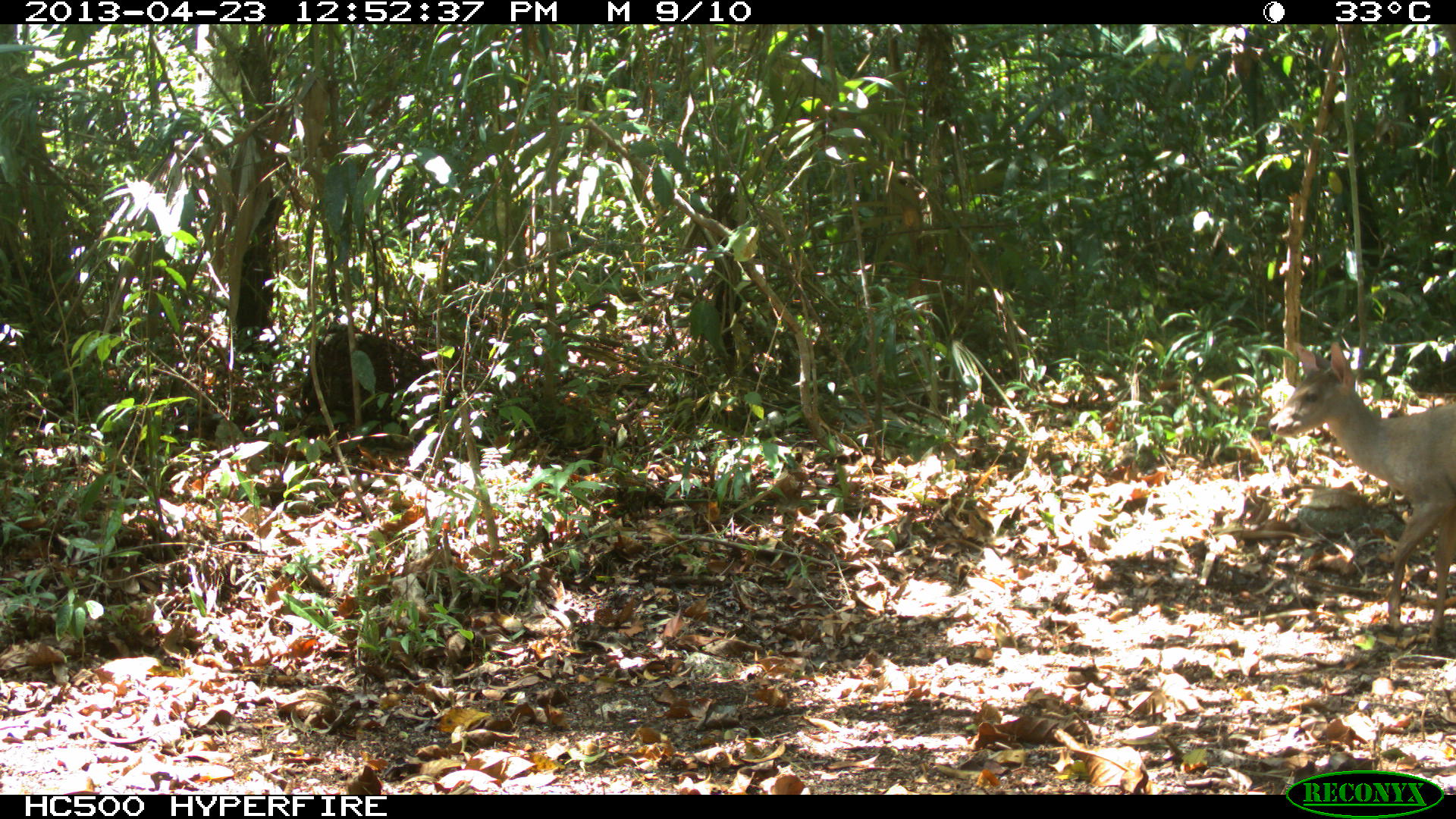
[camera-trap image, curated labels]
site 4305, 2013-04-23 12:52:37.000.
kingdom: Animalia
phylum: Chordata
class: Mammalia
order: Artiodactyla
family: Cervidae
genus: Odocoileus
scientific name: Odocoileus pandora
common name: yucatán brown brocket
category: mazama pandora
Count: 1.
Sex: female.